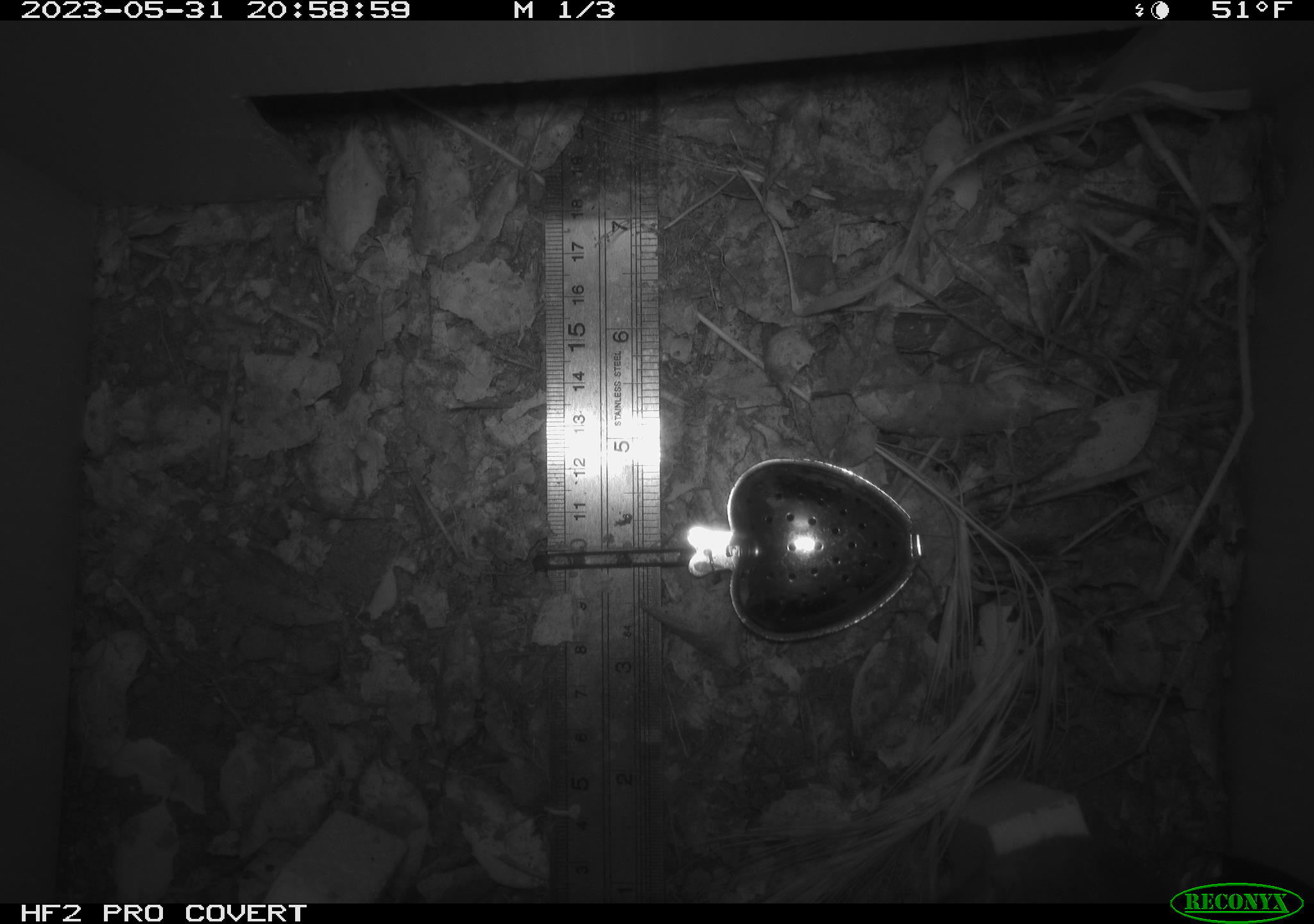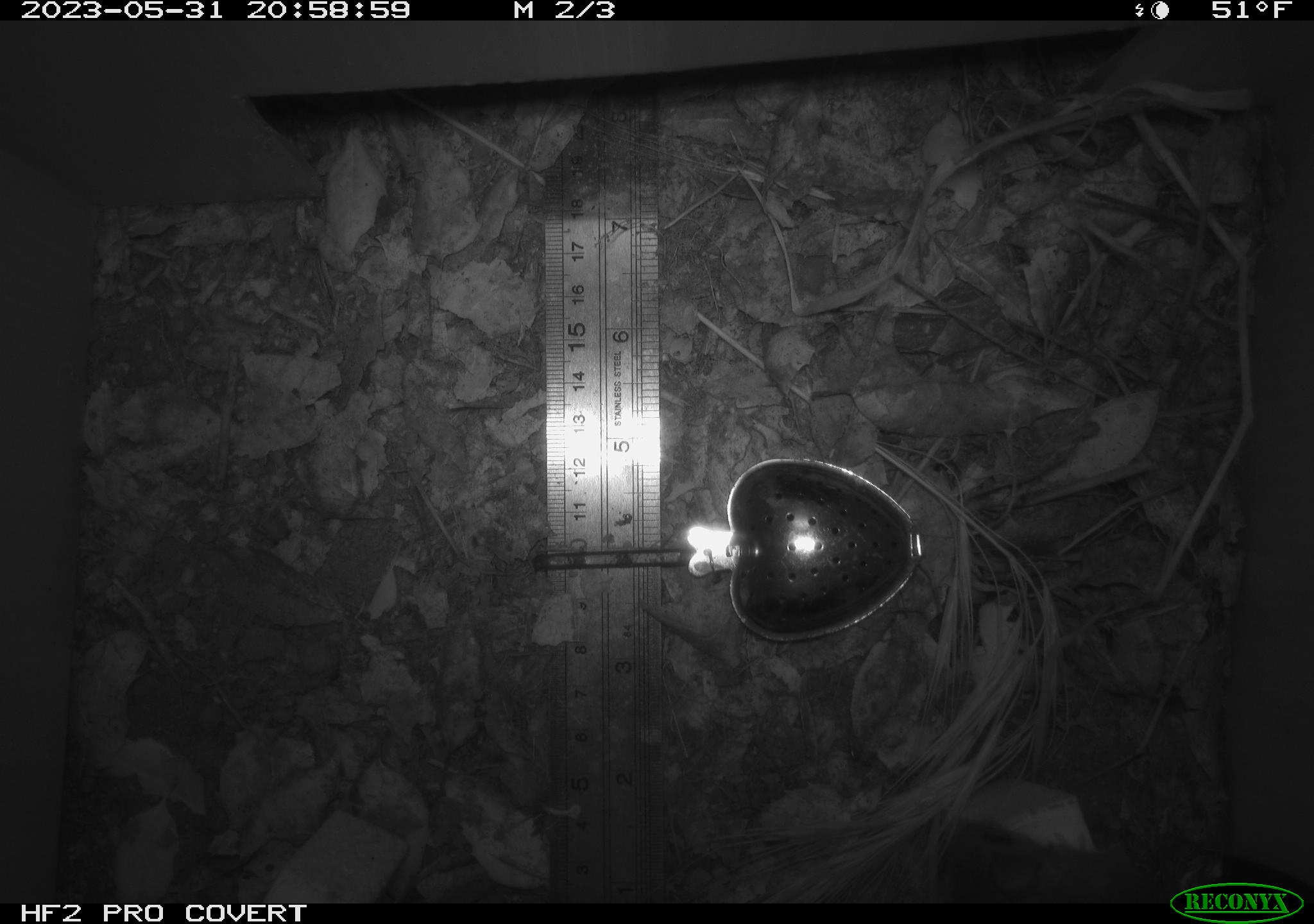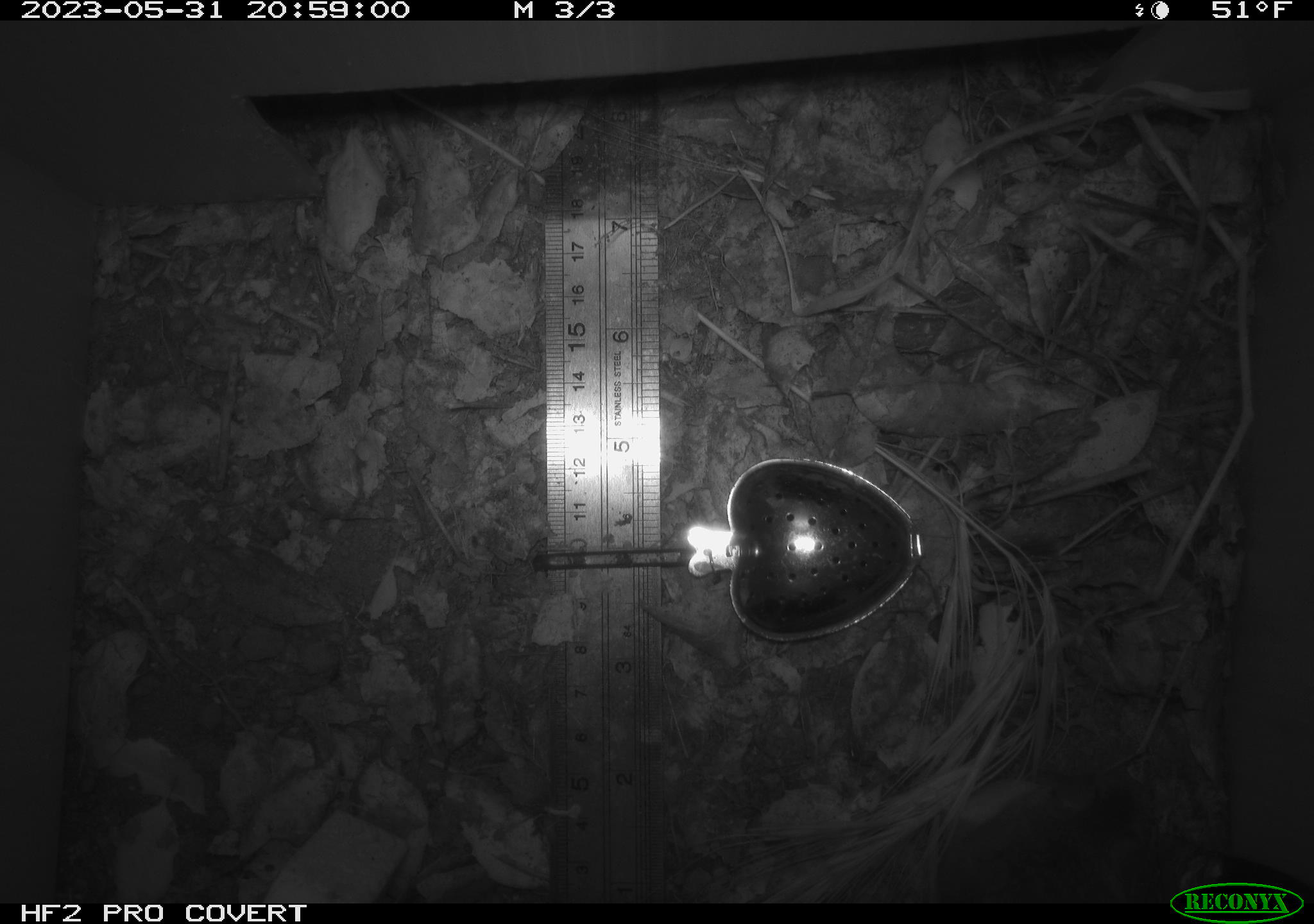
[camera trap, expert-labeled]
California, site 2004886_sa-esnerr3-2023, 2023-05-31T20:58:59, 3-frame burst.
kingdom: Animalia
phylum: Chordata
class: Mammalia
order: Rodentia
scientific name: Rodentia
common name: mouse species